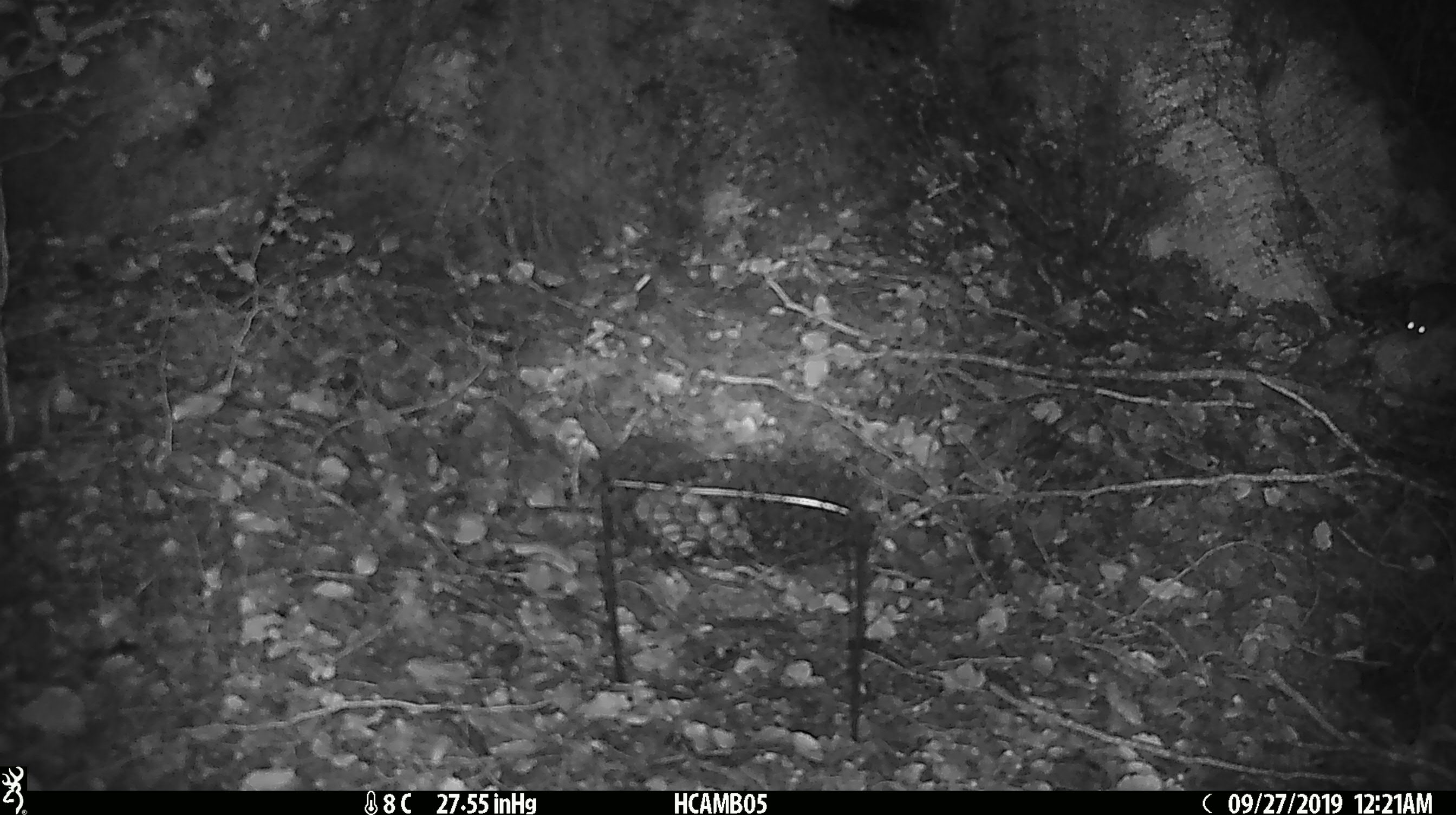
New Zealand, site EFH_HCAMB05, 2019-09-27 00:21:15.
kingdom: Animalia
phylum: Chordata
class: Mammalia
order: Rodentia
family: Muridae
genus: Rattus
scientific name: Rattus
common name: rat